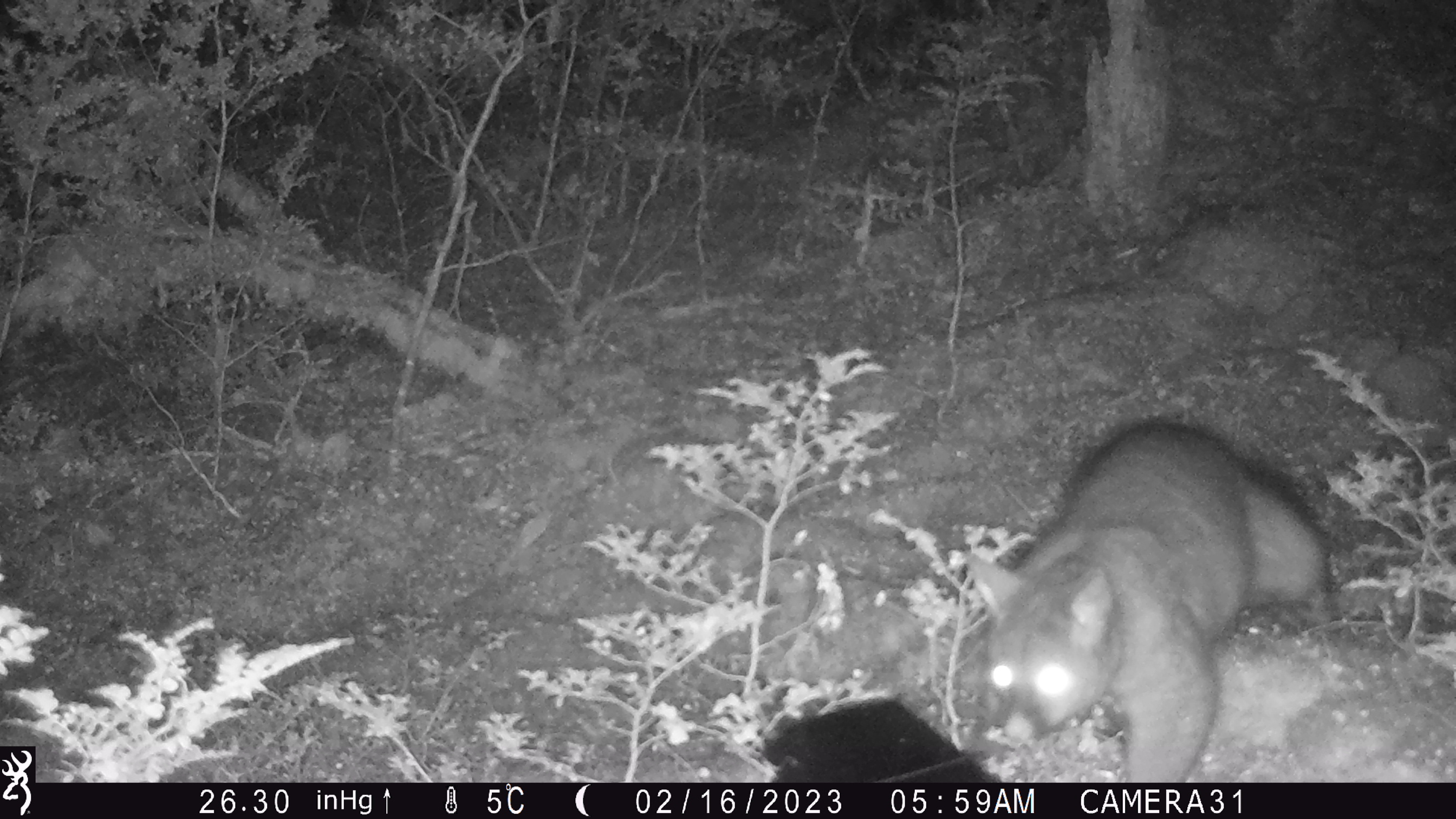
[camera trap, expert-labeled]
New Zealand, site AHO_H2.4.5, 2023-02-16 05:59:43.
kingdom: Animalia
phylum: Chordata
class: Mammalia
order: Carnivora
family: Mustelidae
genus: Mustela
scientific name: Mustela erminea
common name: stoat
Stoat (Mustela erminea).